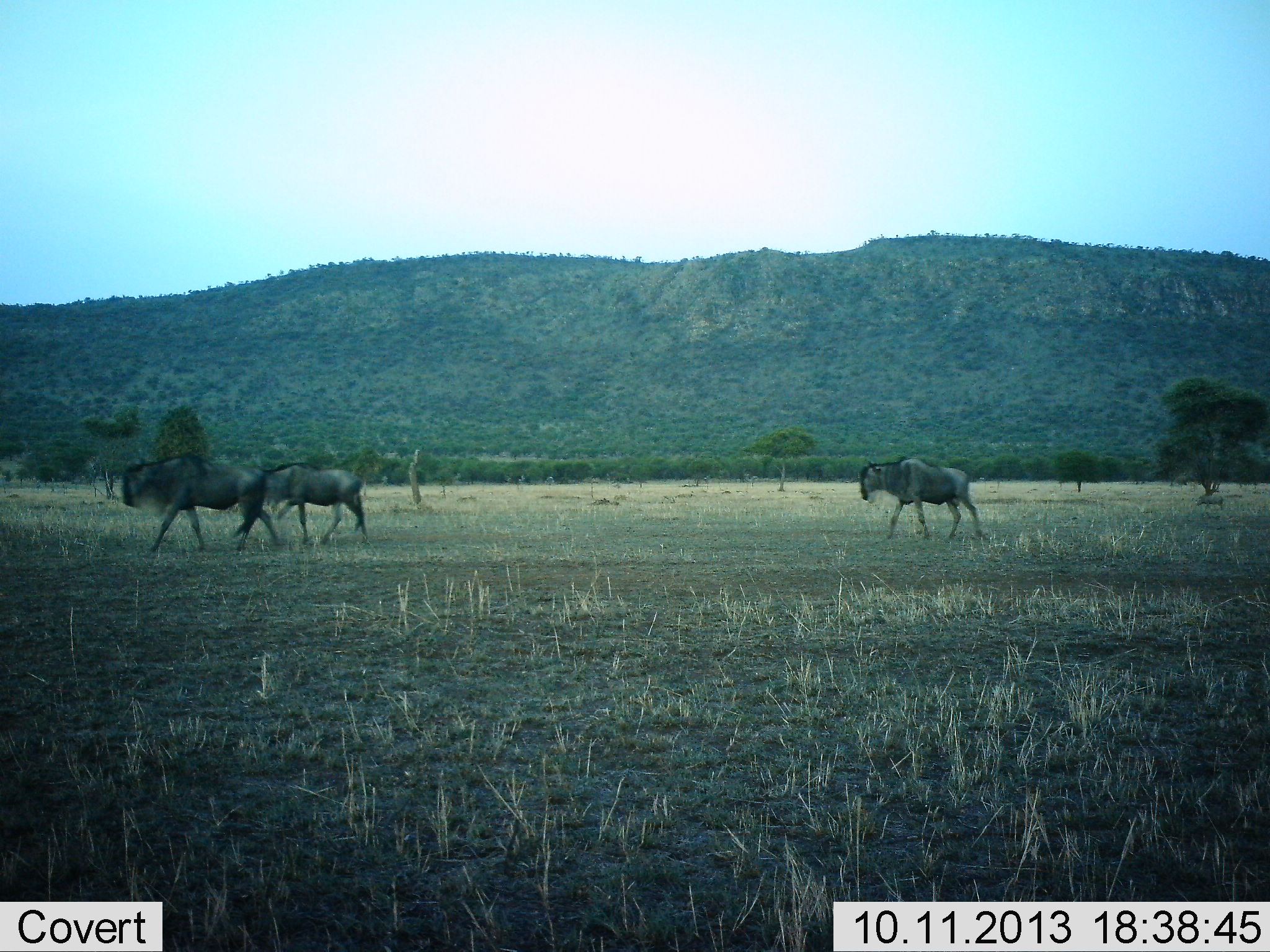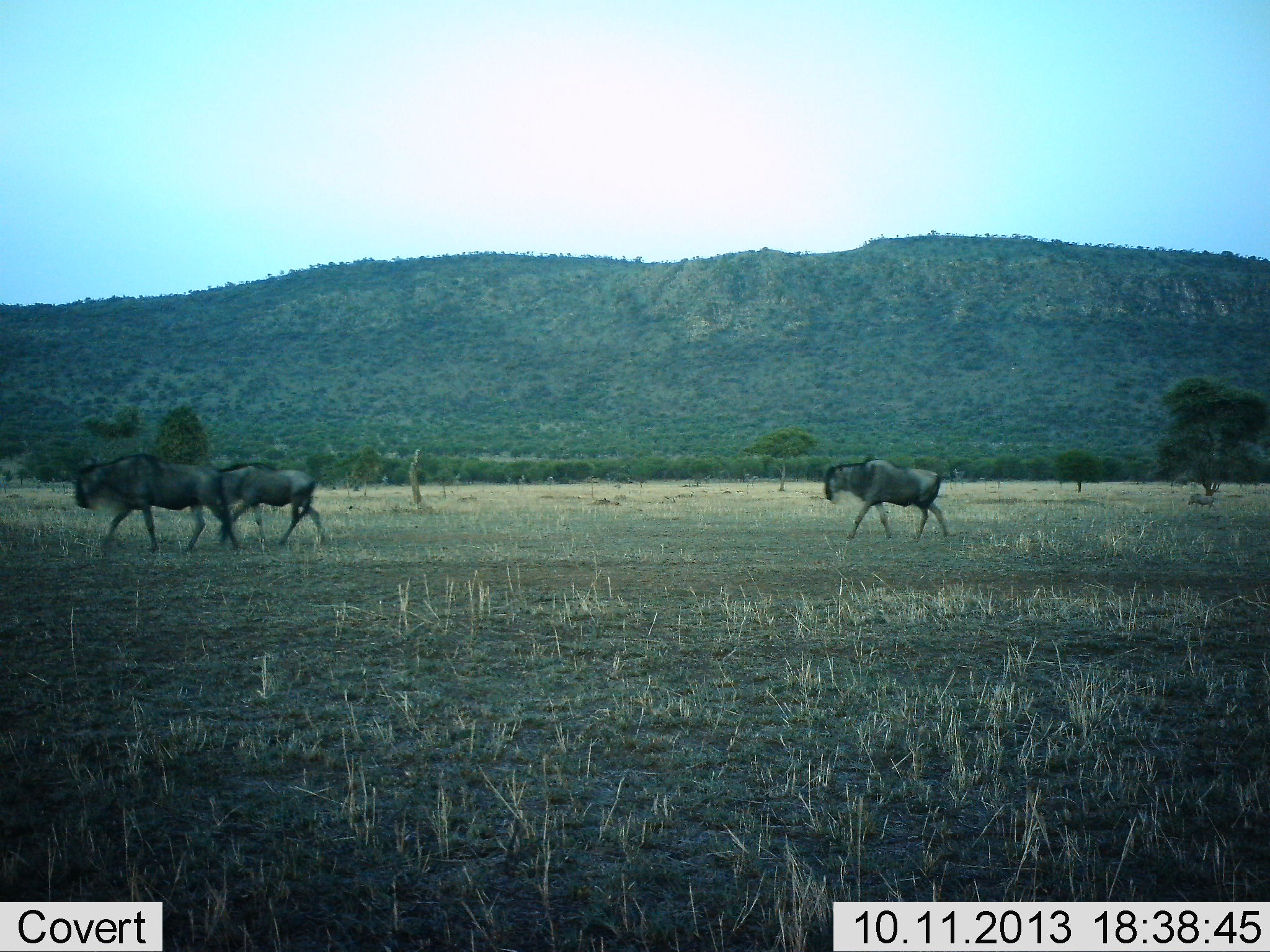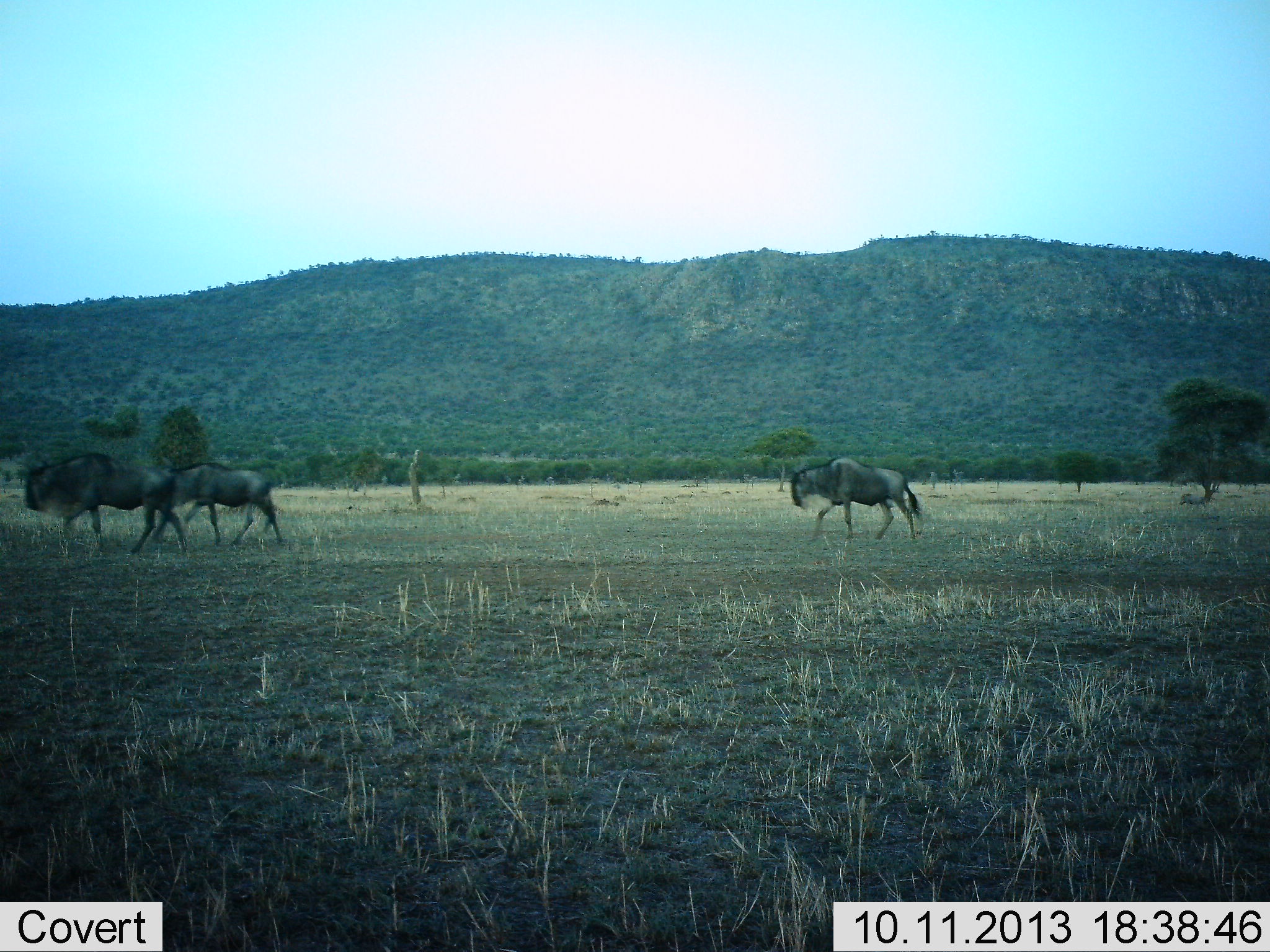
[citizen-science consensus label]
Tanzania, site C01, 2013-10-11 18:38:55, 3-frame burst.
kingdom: Animalia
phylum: Chordata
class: Mammalia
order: Artiodactyla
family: Bovidae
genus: Connochaetes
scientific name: Connochaetes taurinus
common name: blue wildebeest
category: wildebeest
Wildebeest (blue wildebeest) (Connochaetes taurinus), count 3. Behavior (volunteer vote fractions): standing 0%, resting 0%, moving 100%, interacting 0%. Young present (vote fraction): 0%. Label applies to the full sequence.